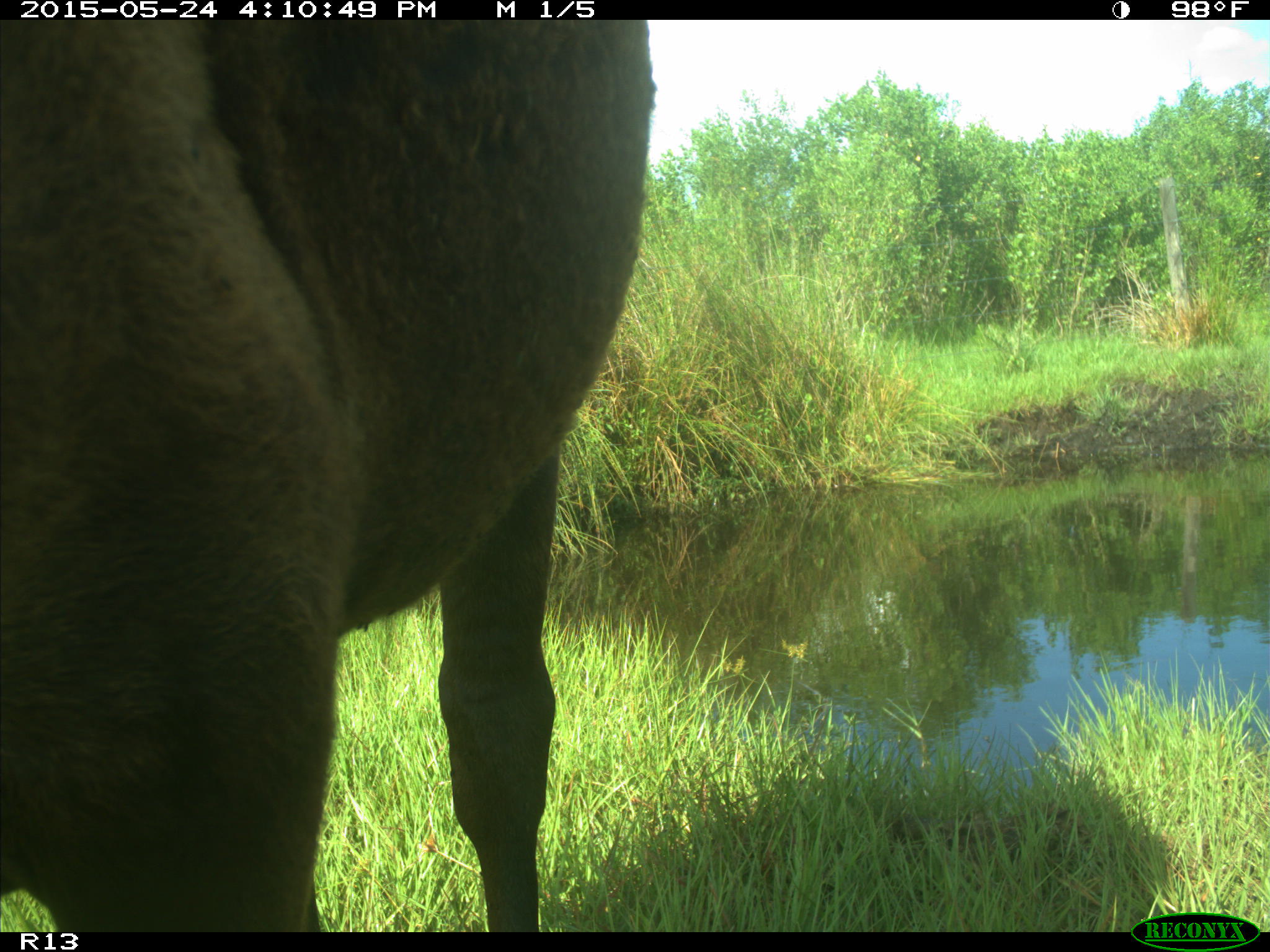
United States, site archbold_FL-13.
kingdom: Animalia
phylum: Chordata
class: Mammalia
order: Artiodactyla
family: Bovidae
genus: Bos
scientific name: Bos taurus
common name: domestic cow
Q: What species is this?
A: Bos taurus (domestic cow).